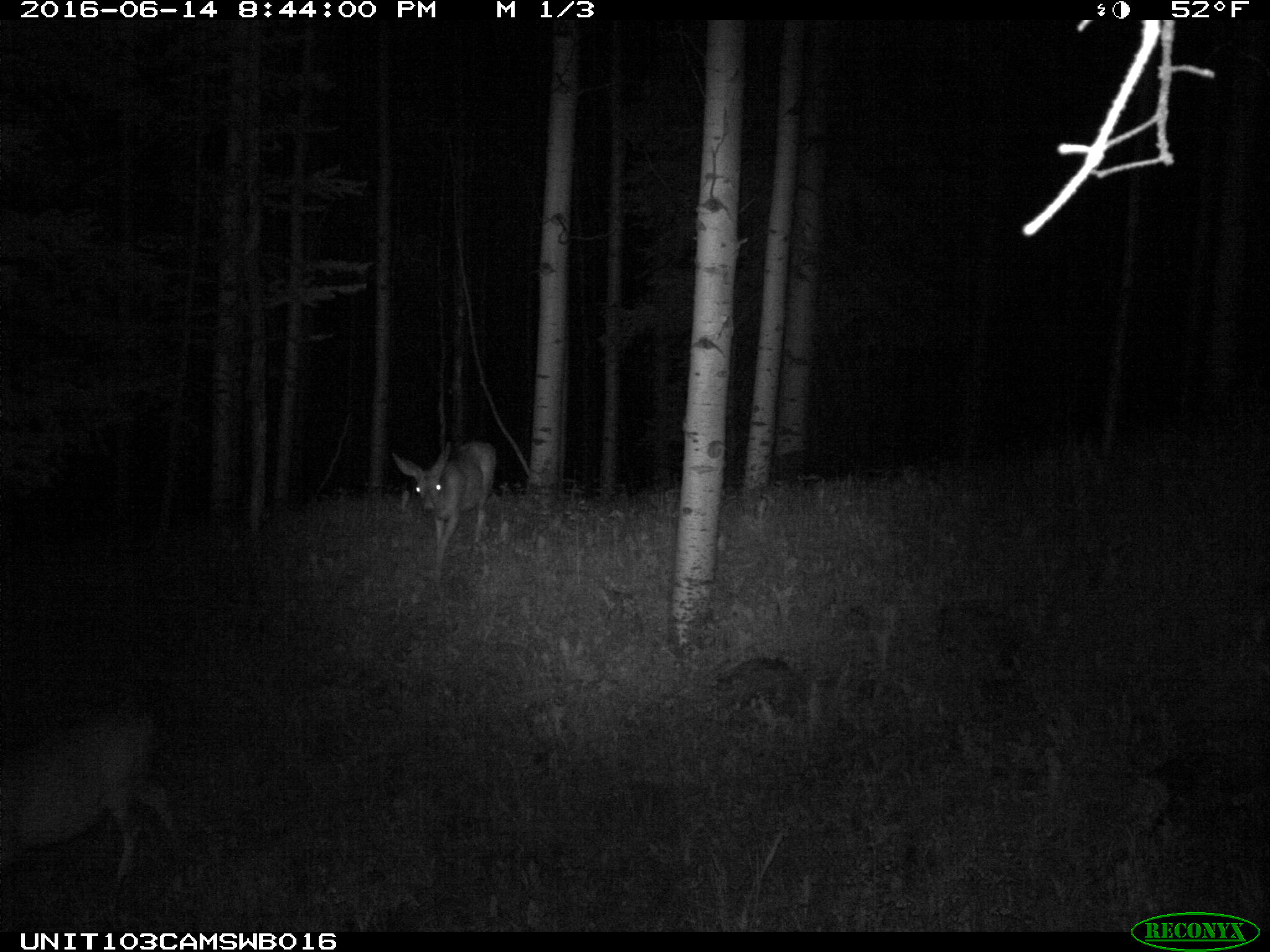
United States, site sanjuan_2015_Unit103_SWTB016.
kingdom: Animalia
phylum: Chordata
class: Mammalia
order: Artiodactyla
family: Cervidae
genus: Odocoileus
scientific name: Odocoileus hemionus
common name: mule deer